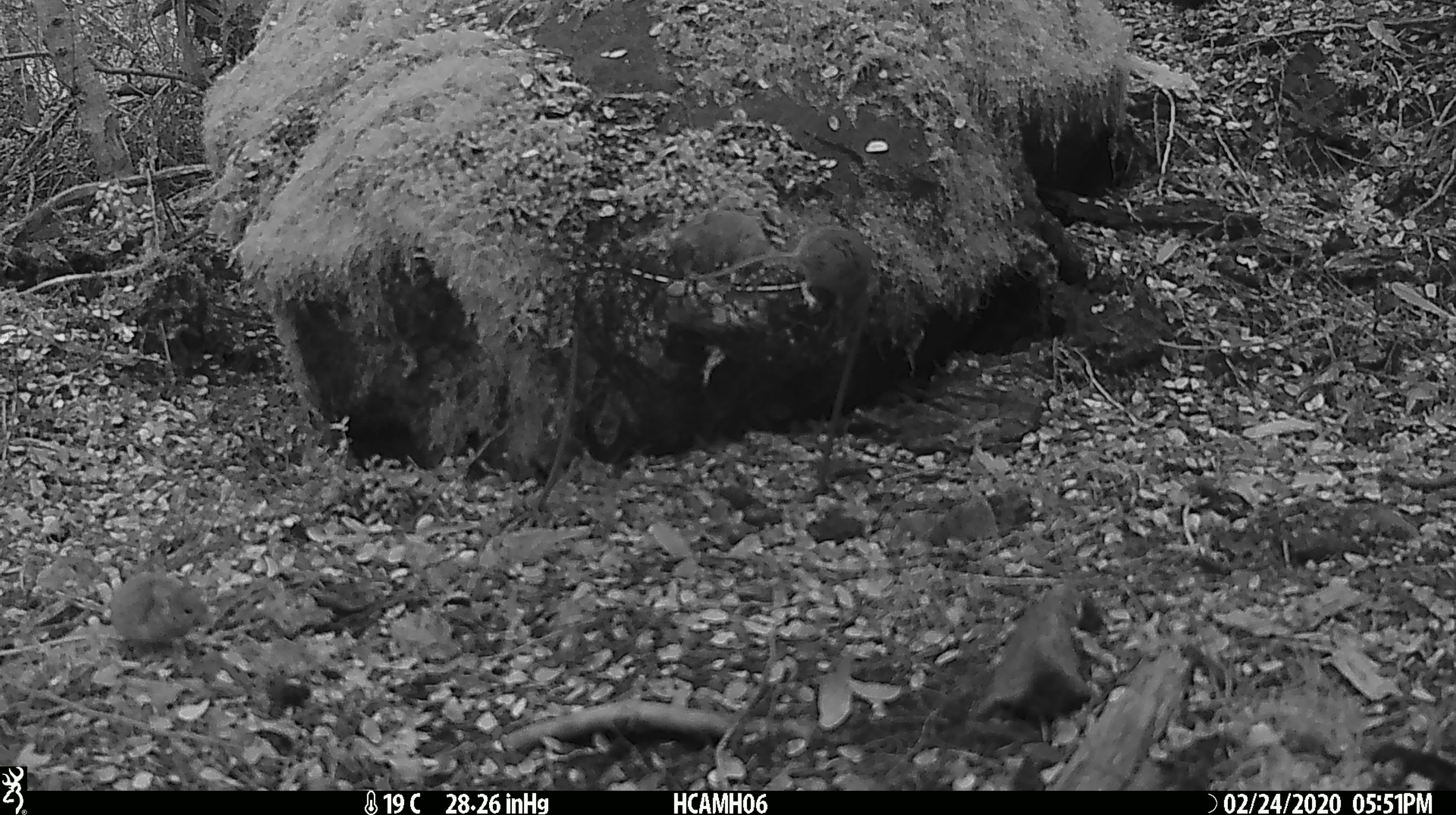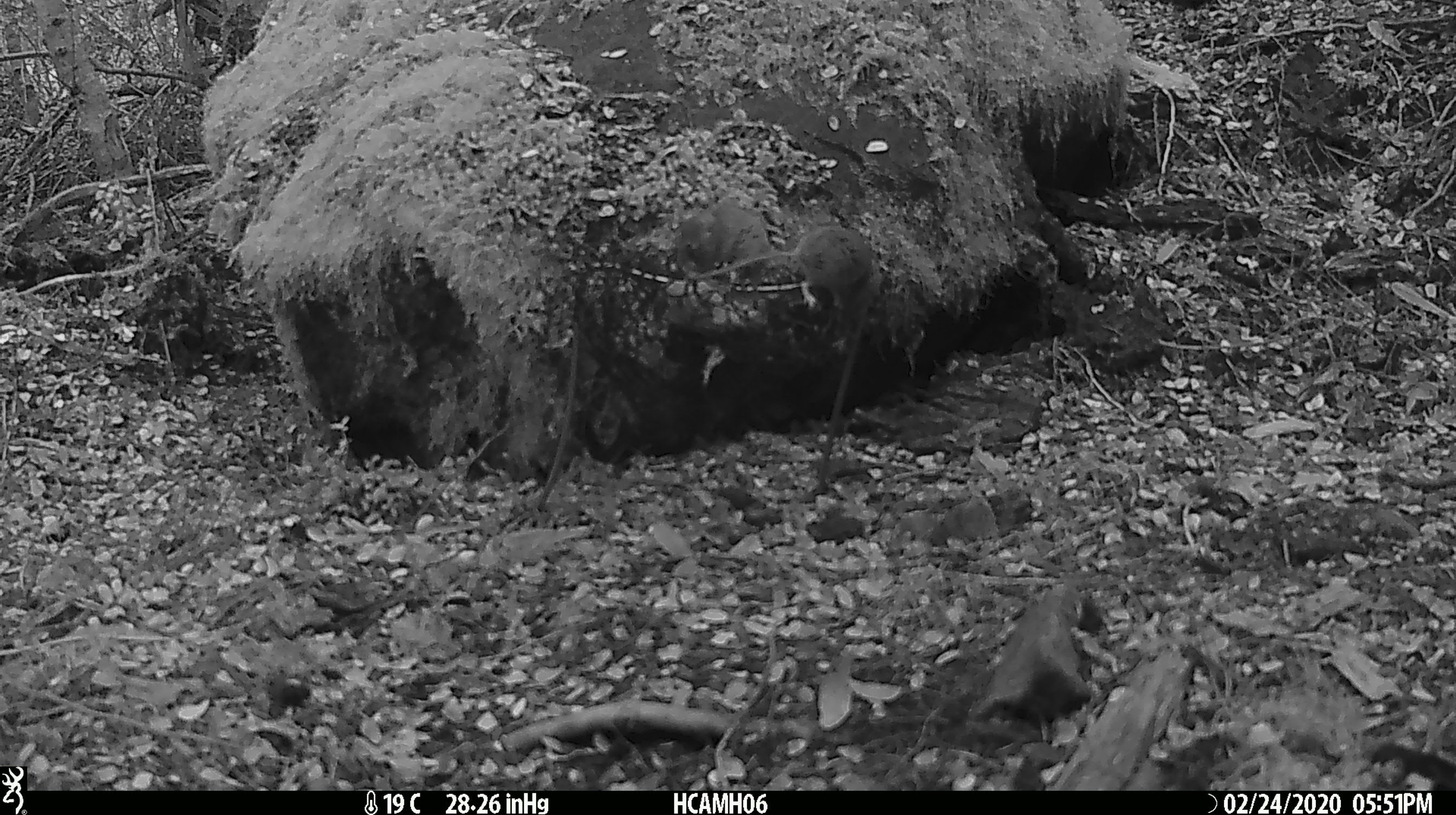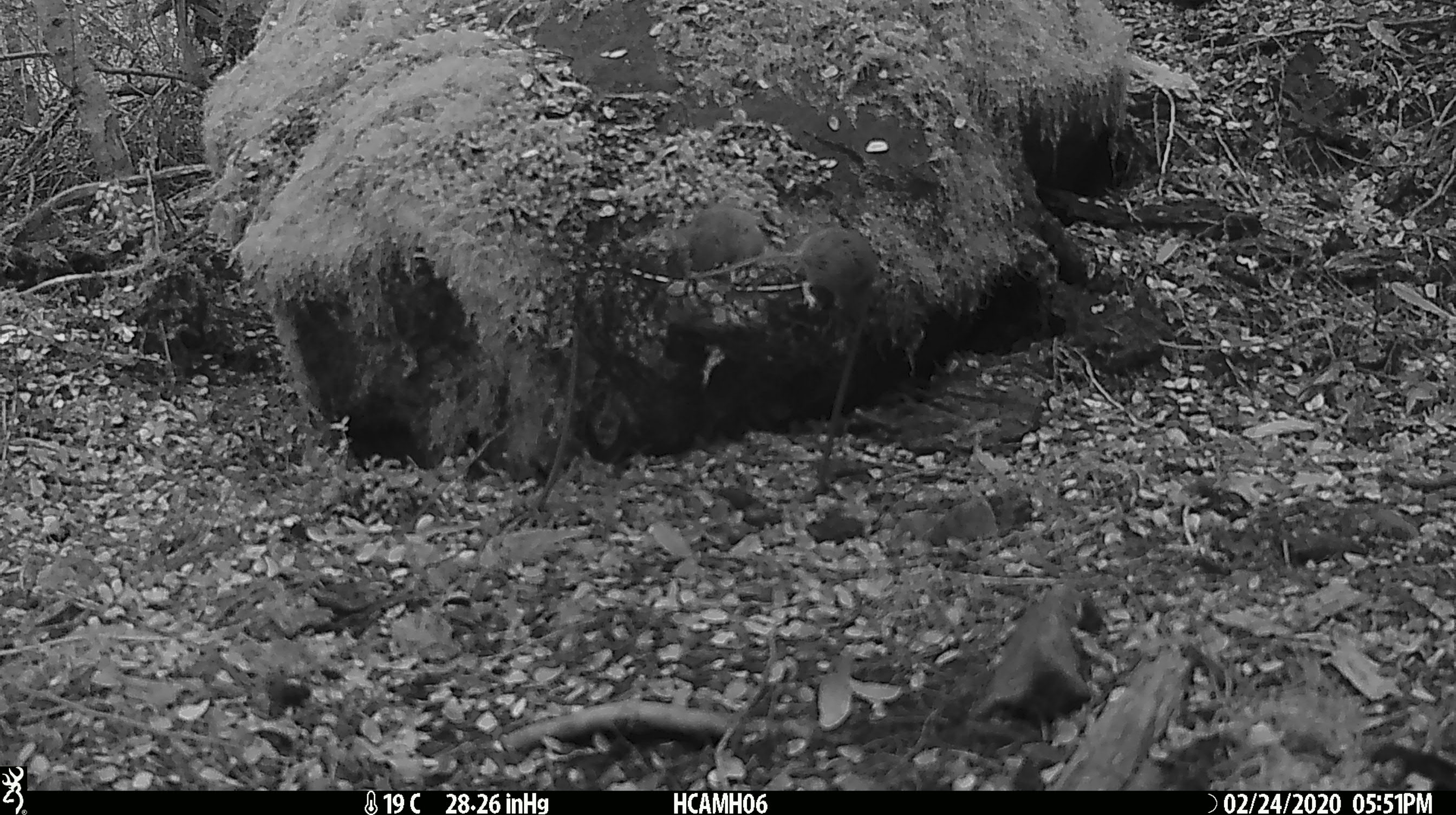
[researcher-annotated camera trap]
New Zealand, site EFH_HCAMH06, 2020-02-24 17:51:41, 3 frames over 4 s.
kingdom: Animalia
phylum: Chordata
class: Mammalia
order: Rodentia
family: Muridae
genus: Mus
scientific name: Mus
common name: mouse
Mouse (Mus).